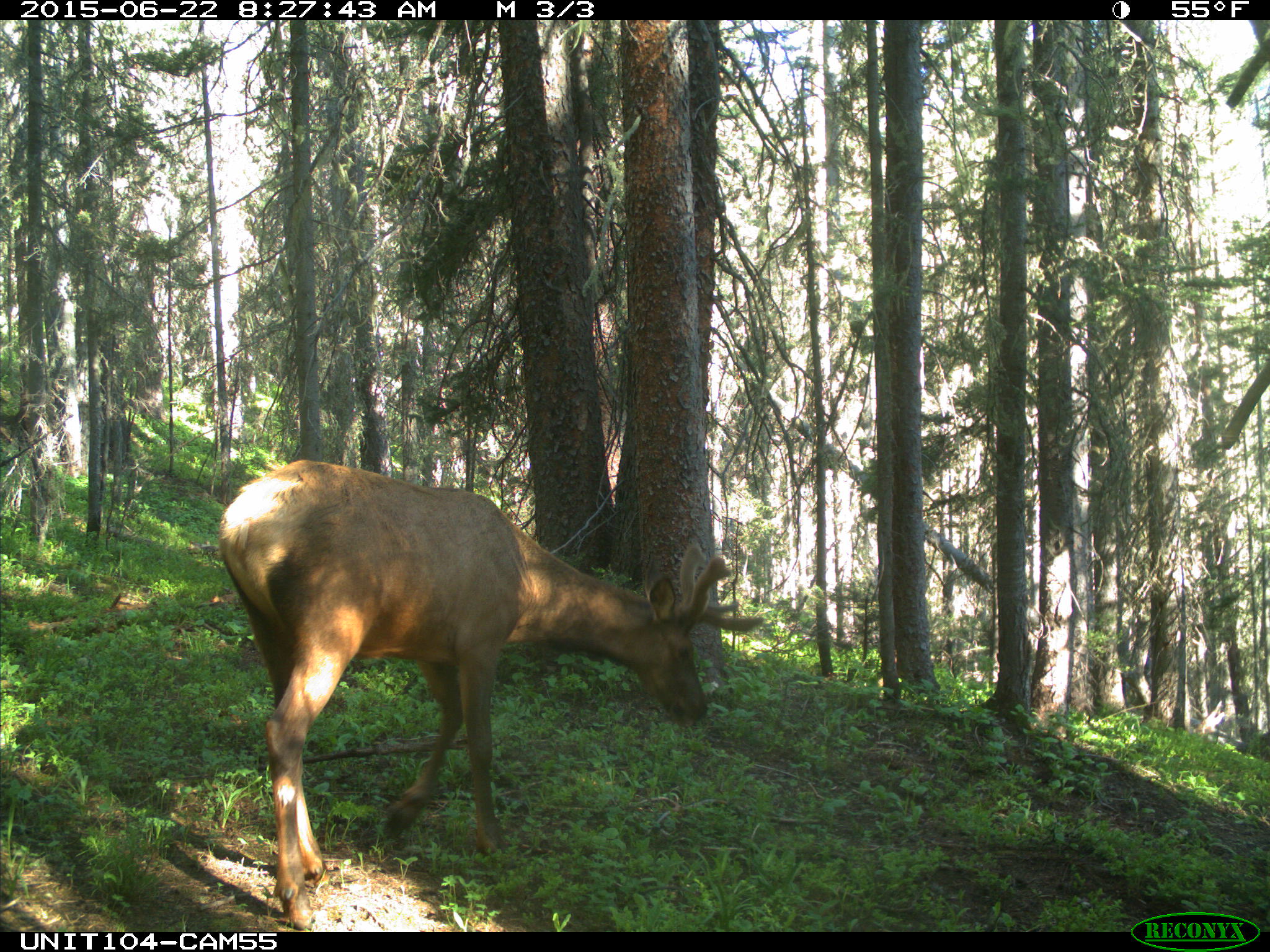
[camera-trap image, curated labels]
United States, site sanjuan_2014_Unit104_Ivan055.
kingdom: Animalia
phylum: Chordata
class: Mammalia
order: Artiodactyla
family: Cervidae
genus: Cervus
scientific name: Cervus elaphus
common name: red deer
Cervus elaphus (red deer).